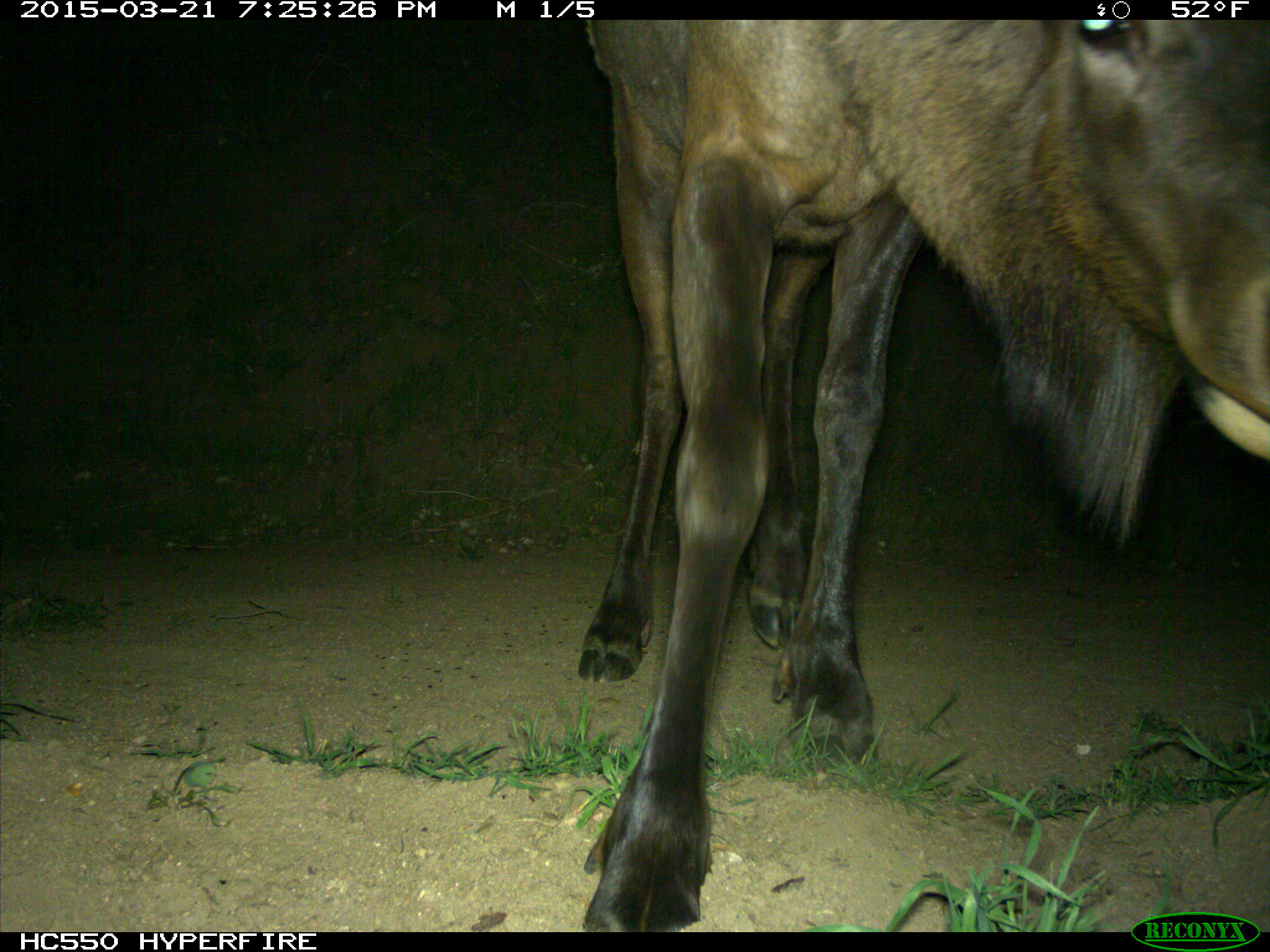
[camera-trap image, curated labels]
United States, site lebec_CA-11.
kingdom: Animalia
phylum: Chordata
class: Mammalia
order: Artiodactyla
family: Cervidae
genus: Cervus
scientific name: Cervus canadensis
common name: elk